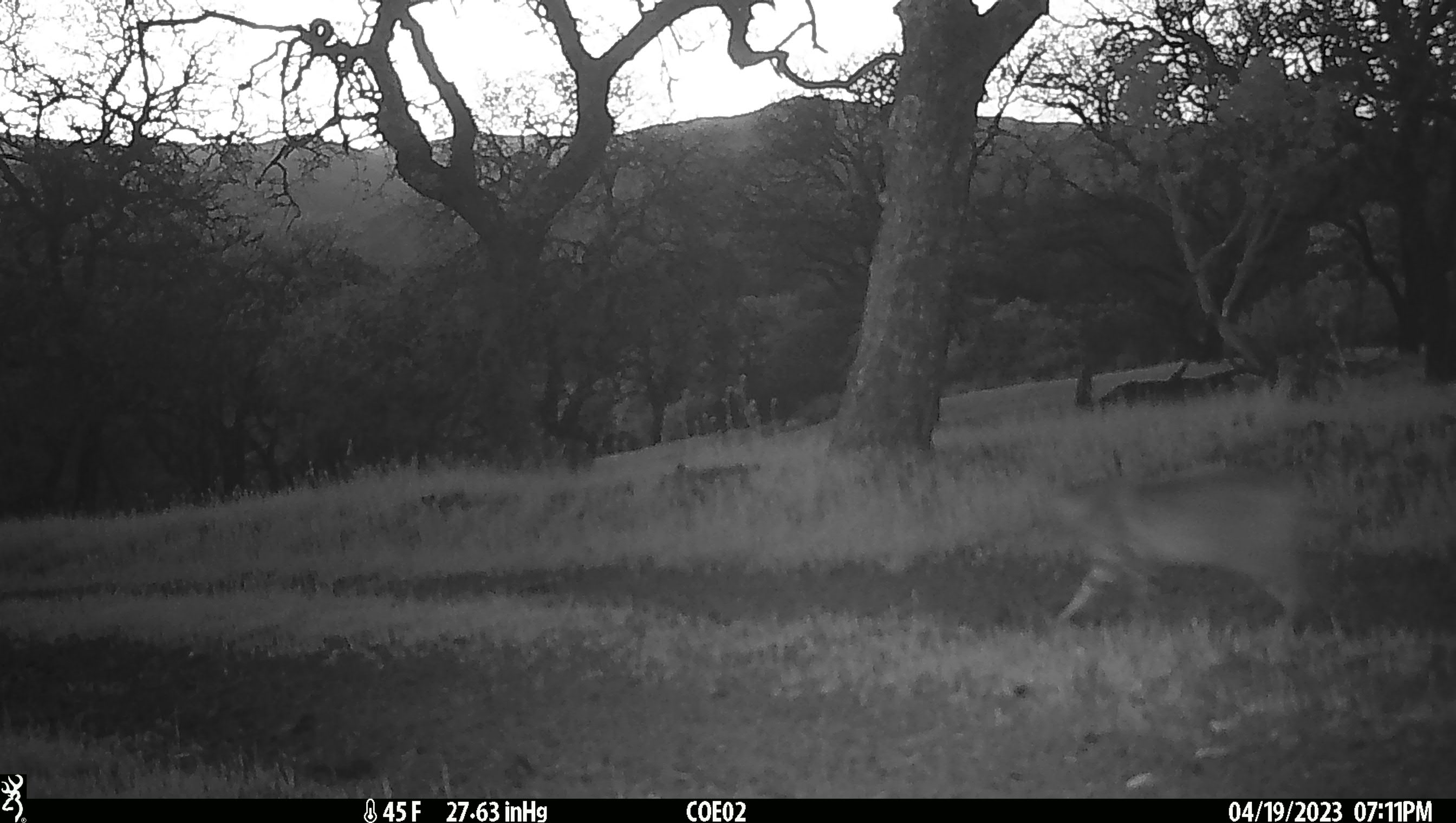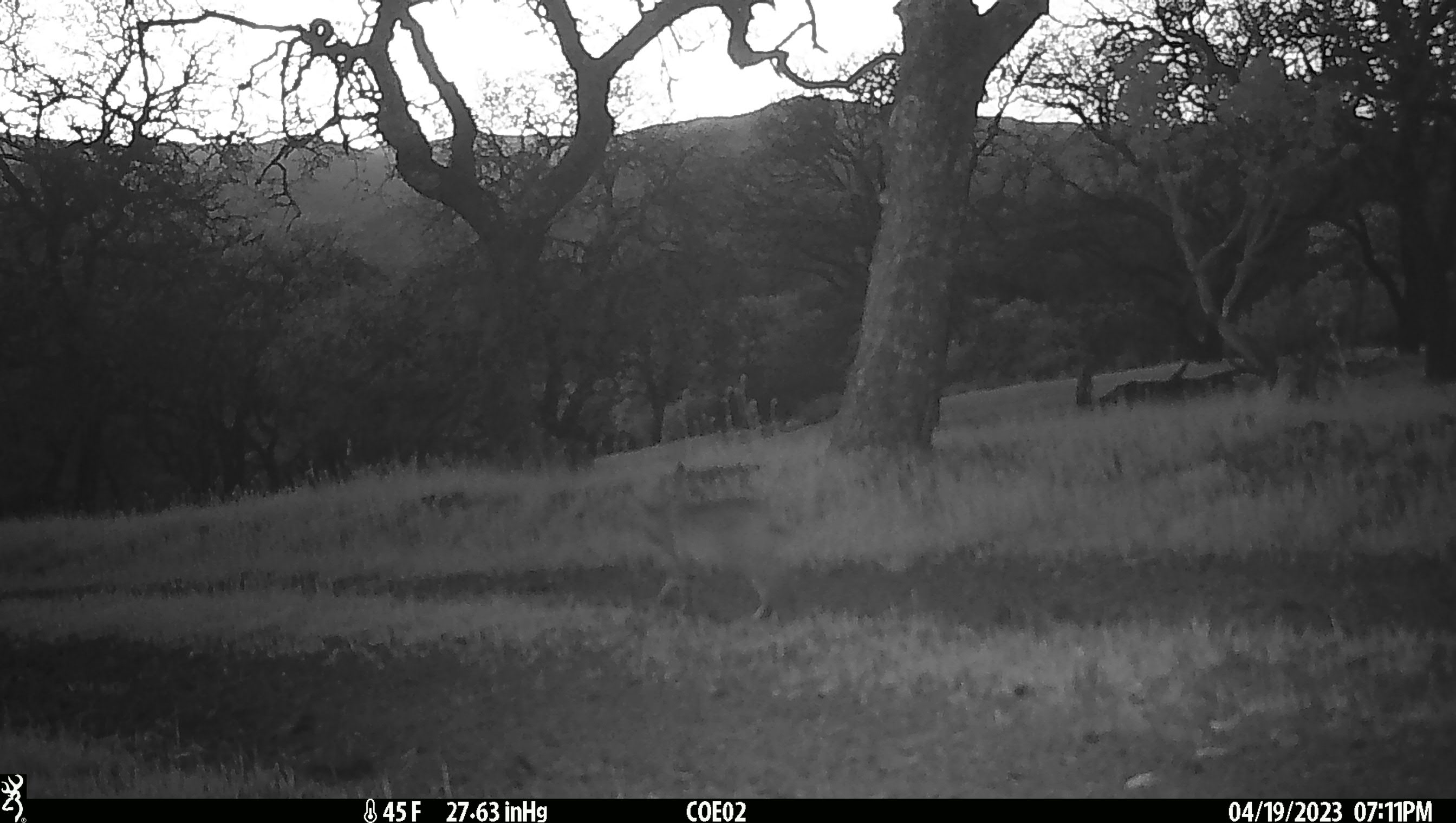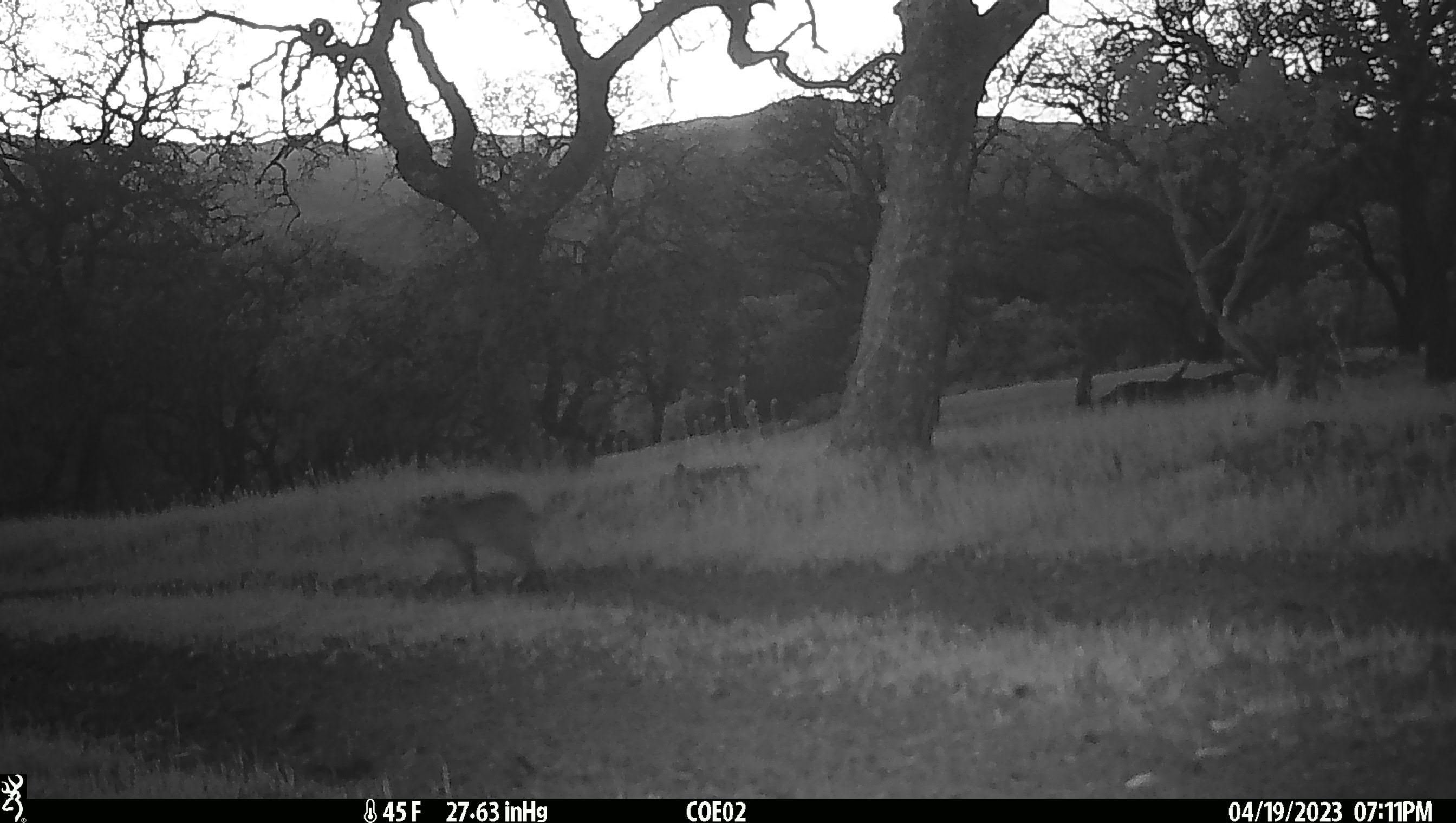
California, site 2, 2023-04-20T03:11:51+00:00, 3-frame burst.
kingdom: Animalia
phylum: Chordata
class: Mammalia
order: Carnivora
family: Felidae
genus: Lynx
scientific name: Lynx rufus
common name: bobcat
Bobcat (Lynx rufus).